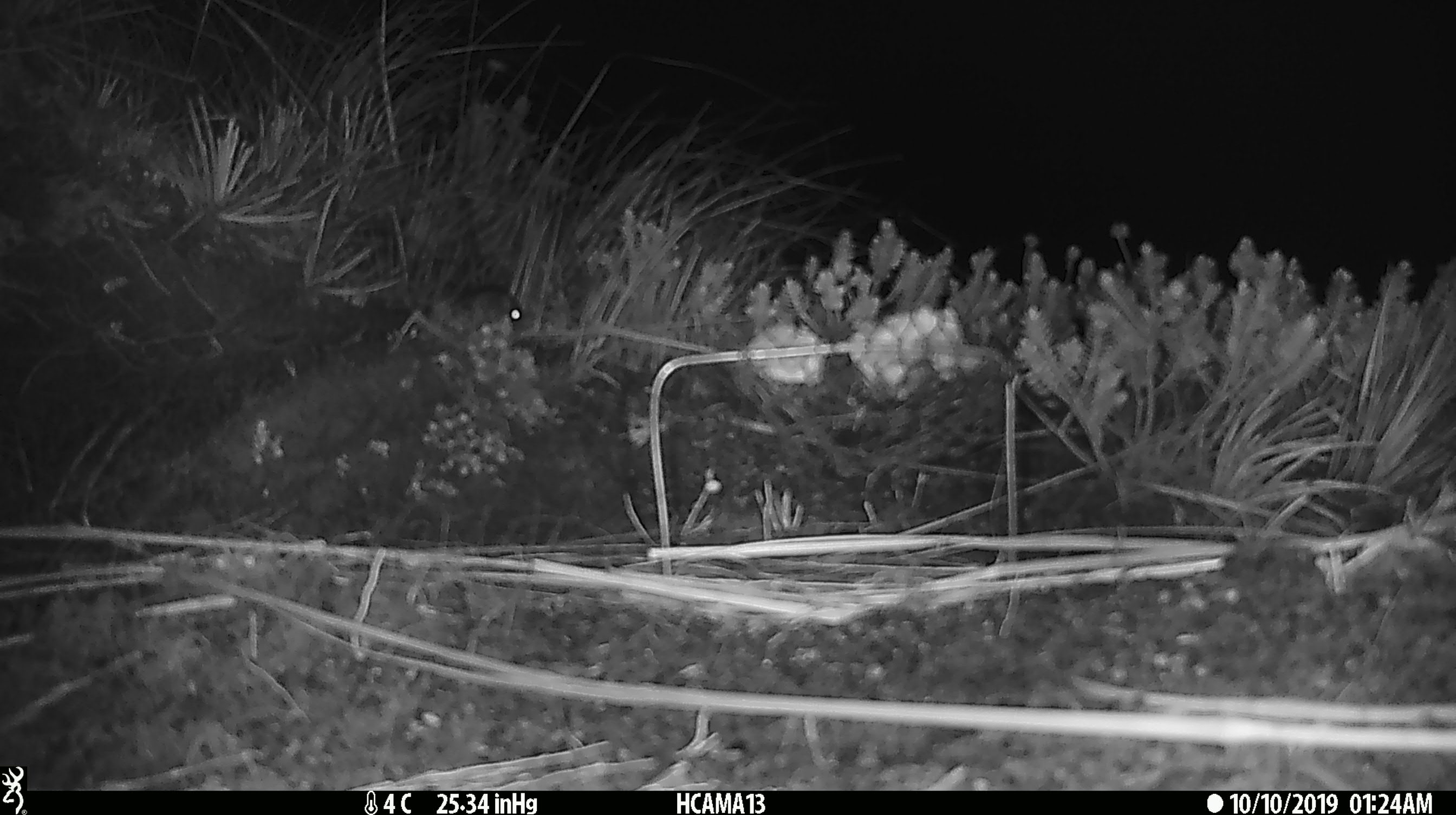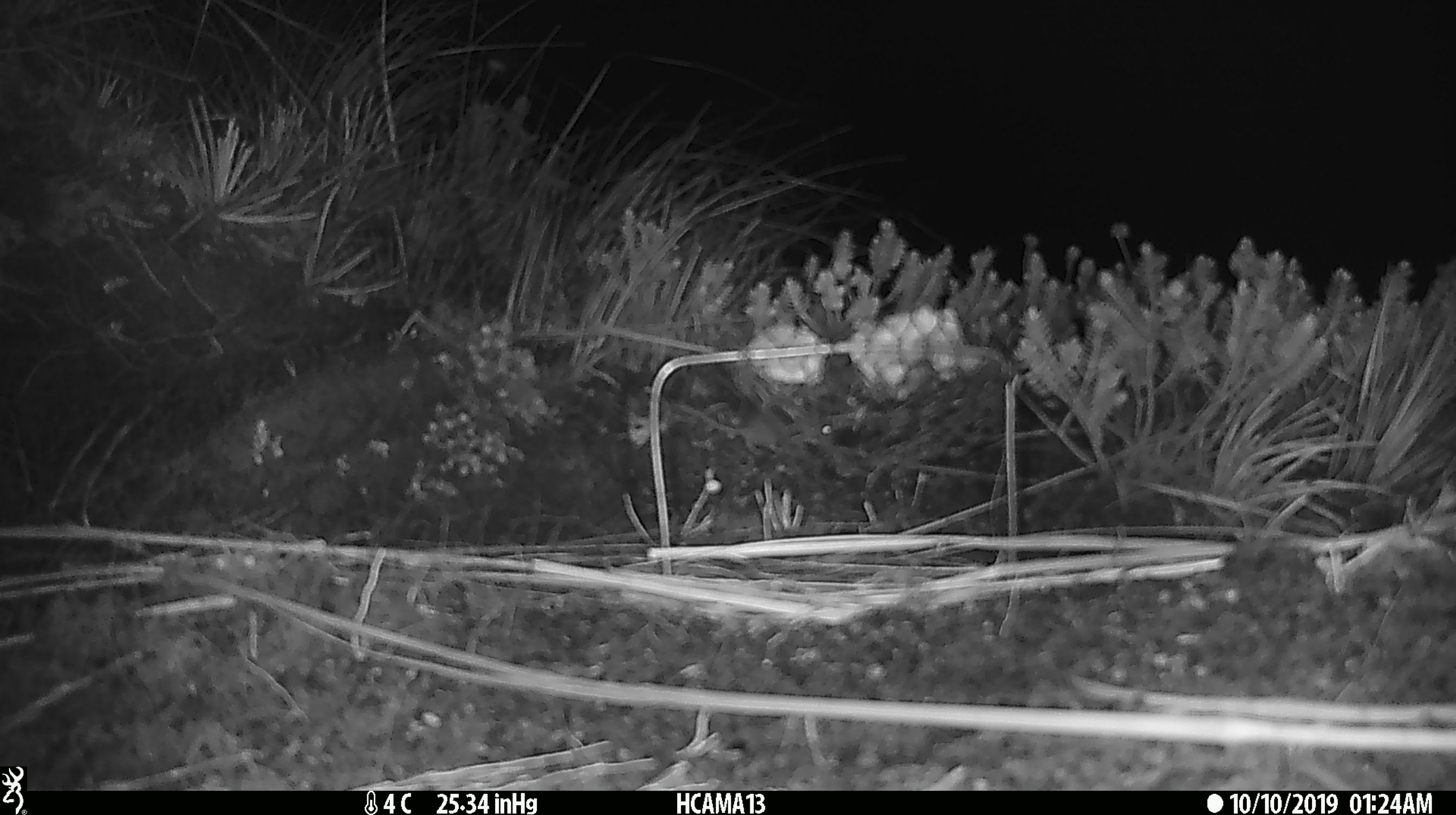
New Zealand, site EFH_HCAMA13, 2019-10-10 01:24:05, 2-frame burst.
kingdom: Animalia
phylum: Chordata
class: Mammalia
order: Rodentia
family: Muridae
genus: Mus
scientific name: Mus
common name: mouse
Mouse (Mus).